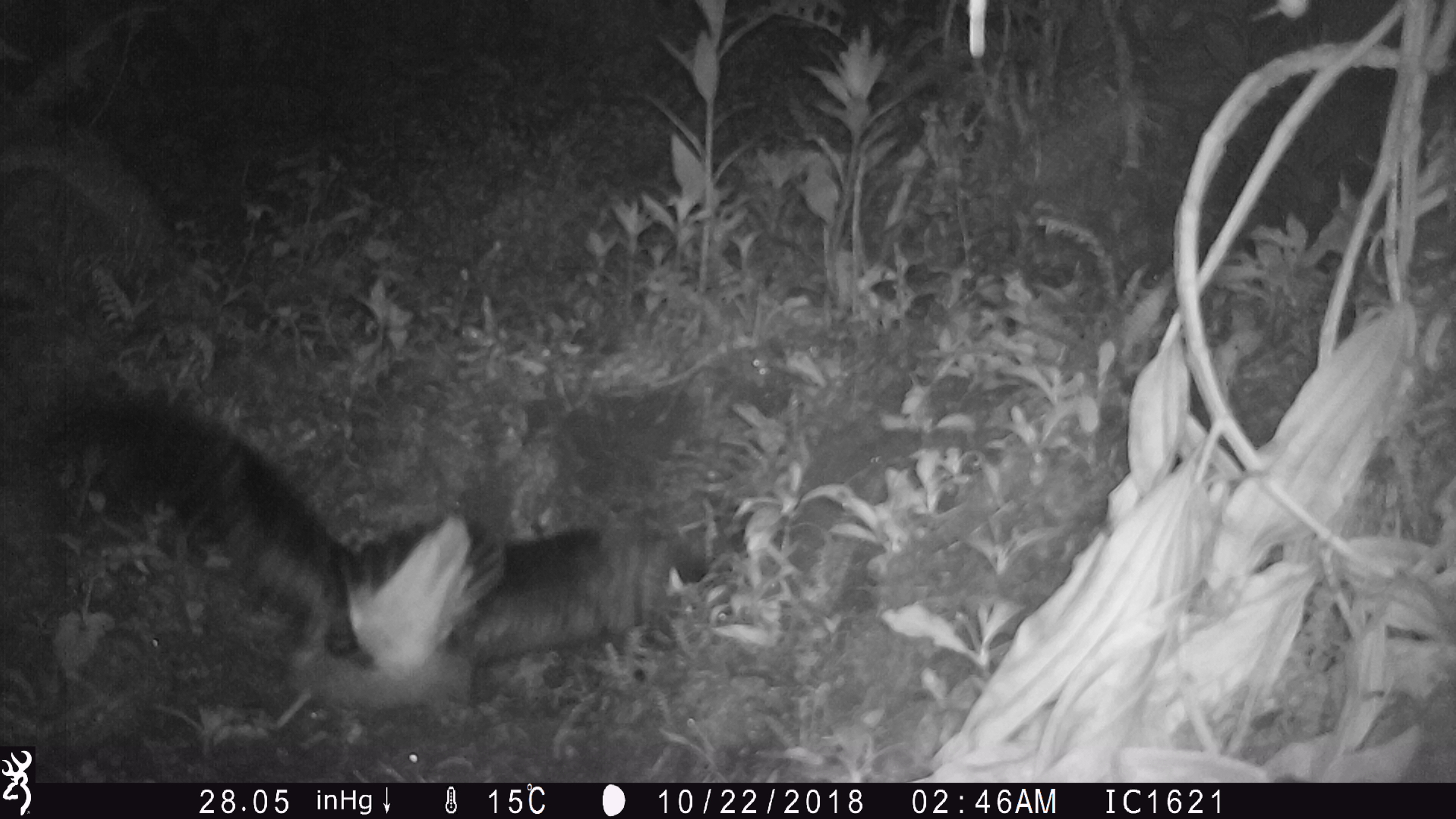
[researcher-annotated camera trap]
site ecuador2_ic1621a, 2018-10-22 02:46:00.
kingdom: Animalia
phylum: Chordata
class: Aves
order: Procellariiformes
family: Procellariidae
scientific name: Procellariidae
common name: petrel chick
Petrel chick (Procellariidae).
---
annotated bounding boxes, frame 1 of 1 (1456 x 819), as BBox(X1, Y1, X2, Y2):
petrel chick: BBox(41, 358, 721, 741)